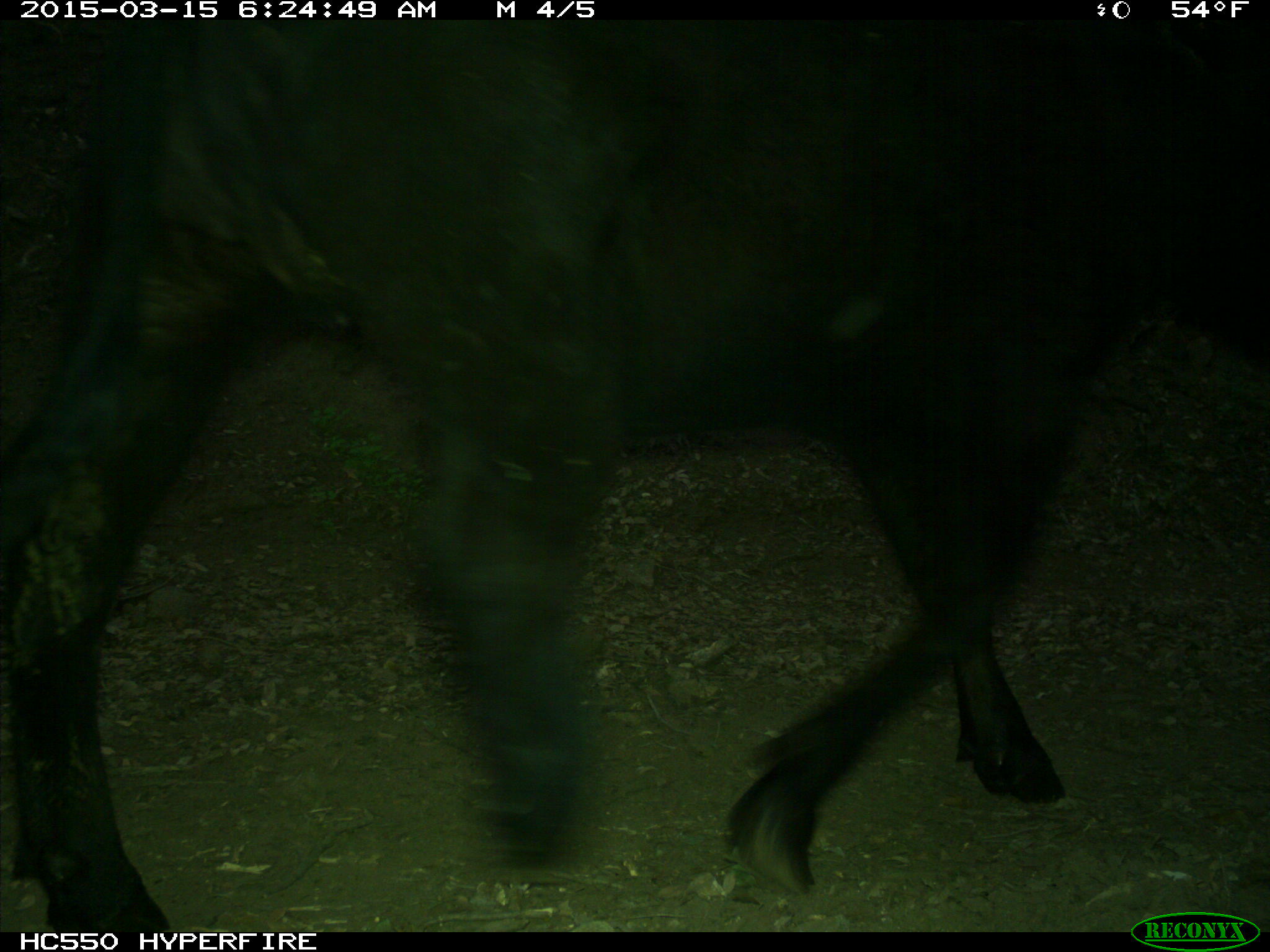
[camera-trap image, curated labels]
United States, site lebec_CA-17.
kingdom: Animalia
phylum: Chordata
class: Mammalia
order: Artiodactyla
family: Bovidae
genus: Bos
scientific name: Bos taurus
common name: domestic cow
Bos taurus (domestic cow).